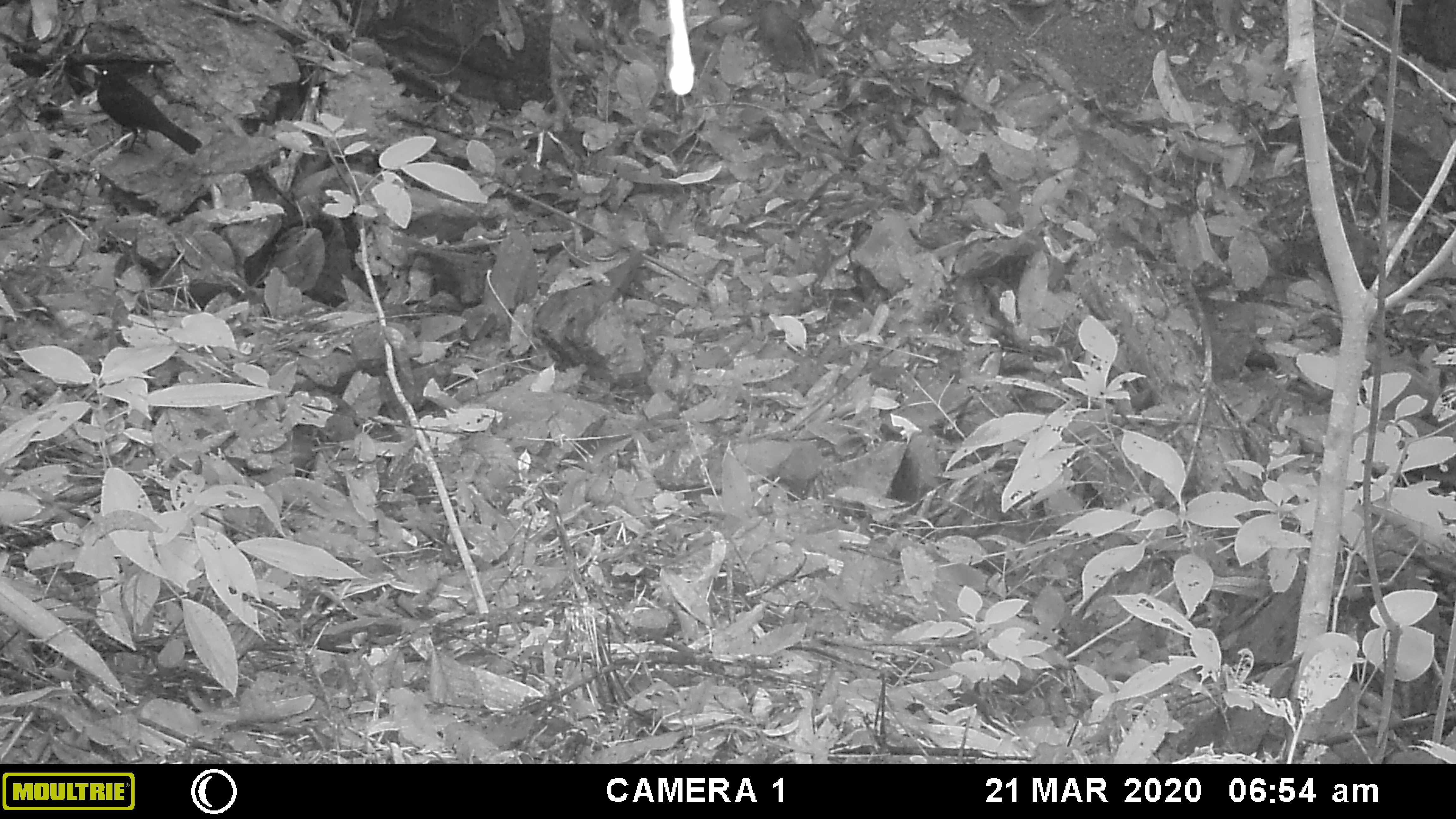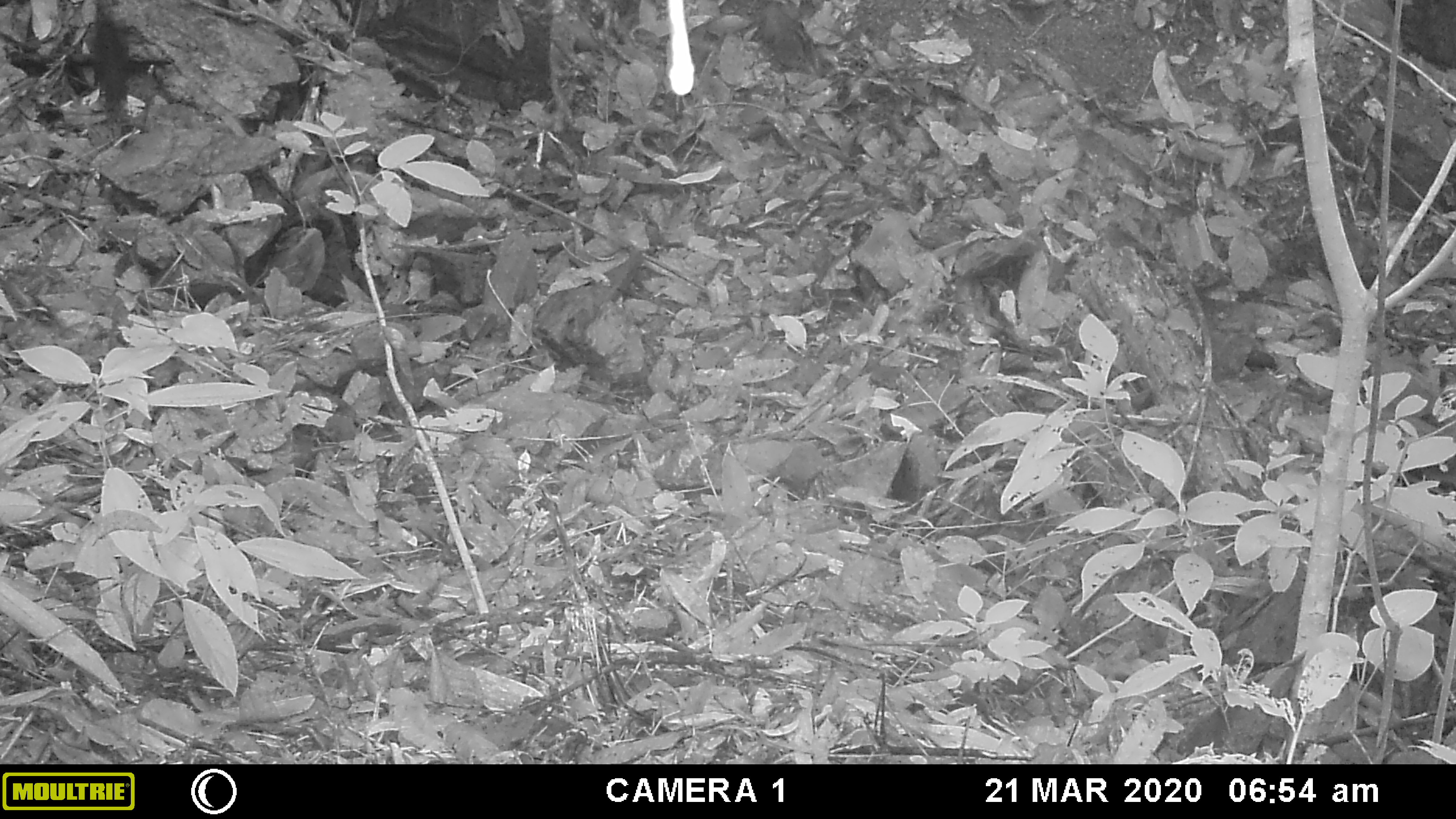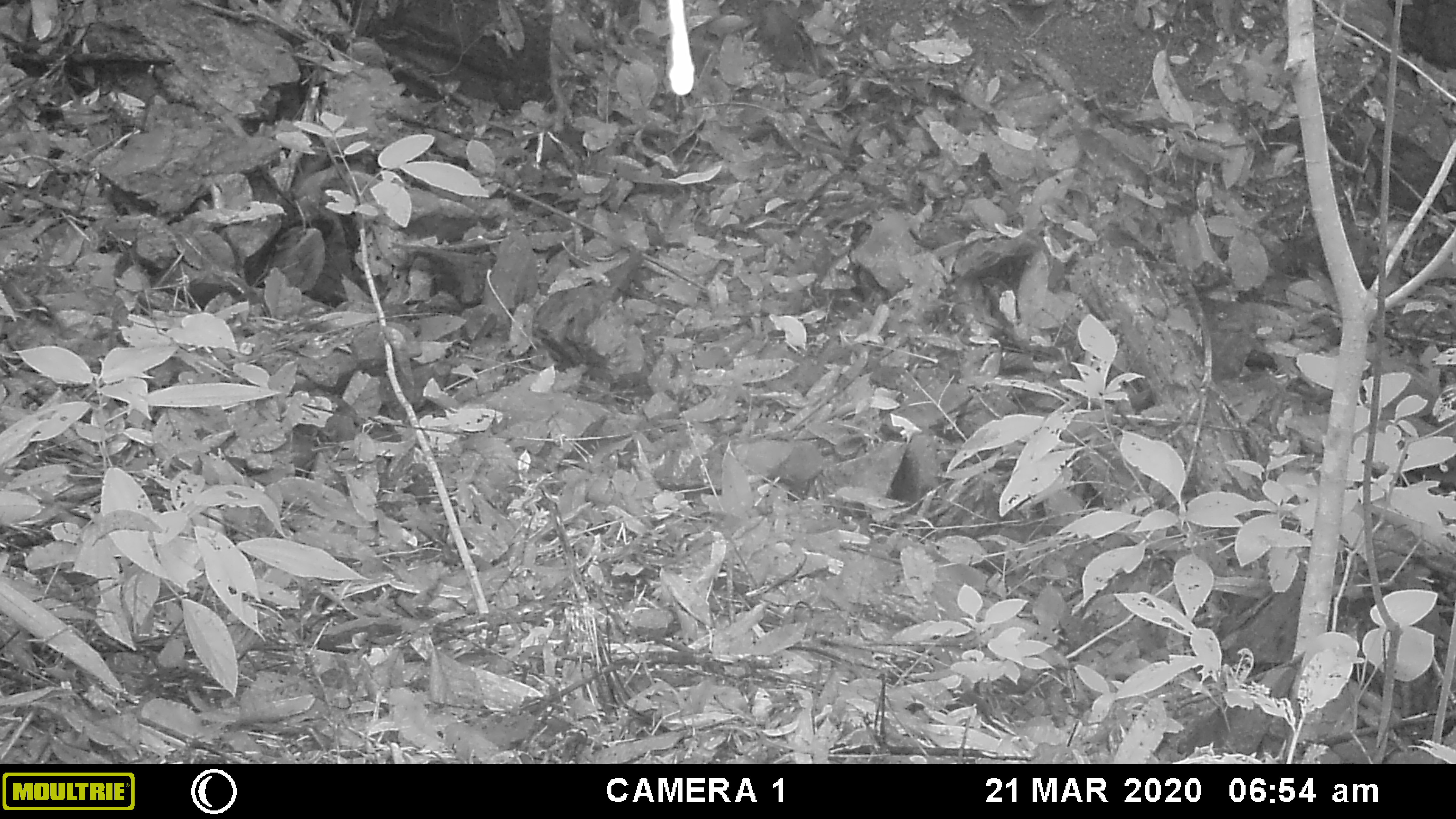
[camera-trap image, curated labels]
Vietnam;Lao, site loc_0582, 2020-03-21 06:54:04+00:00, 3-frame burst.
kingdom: Animalia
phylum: Chordata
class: Aves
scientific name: Aves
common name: bird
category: unidentified bird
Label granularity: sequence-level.